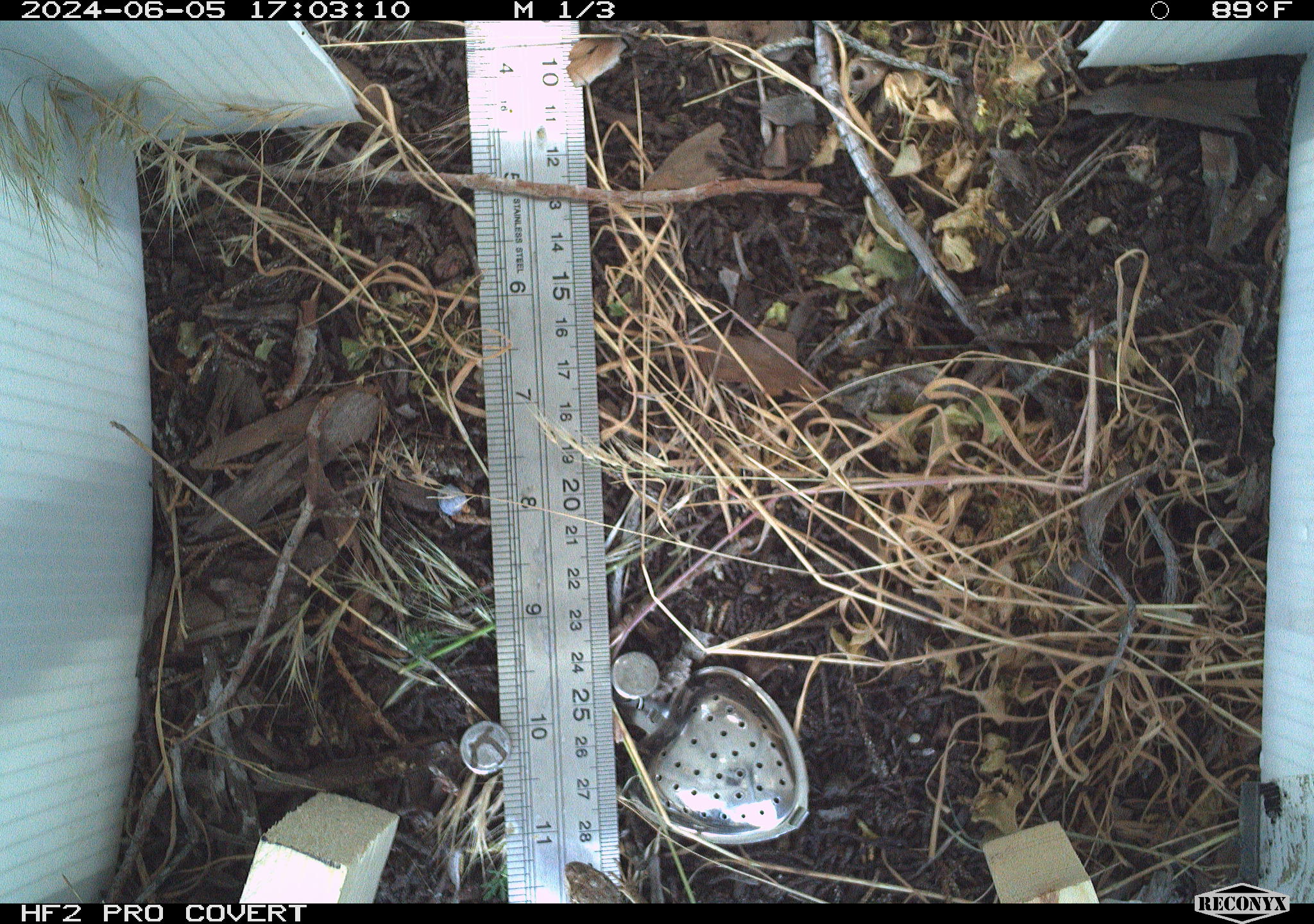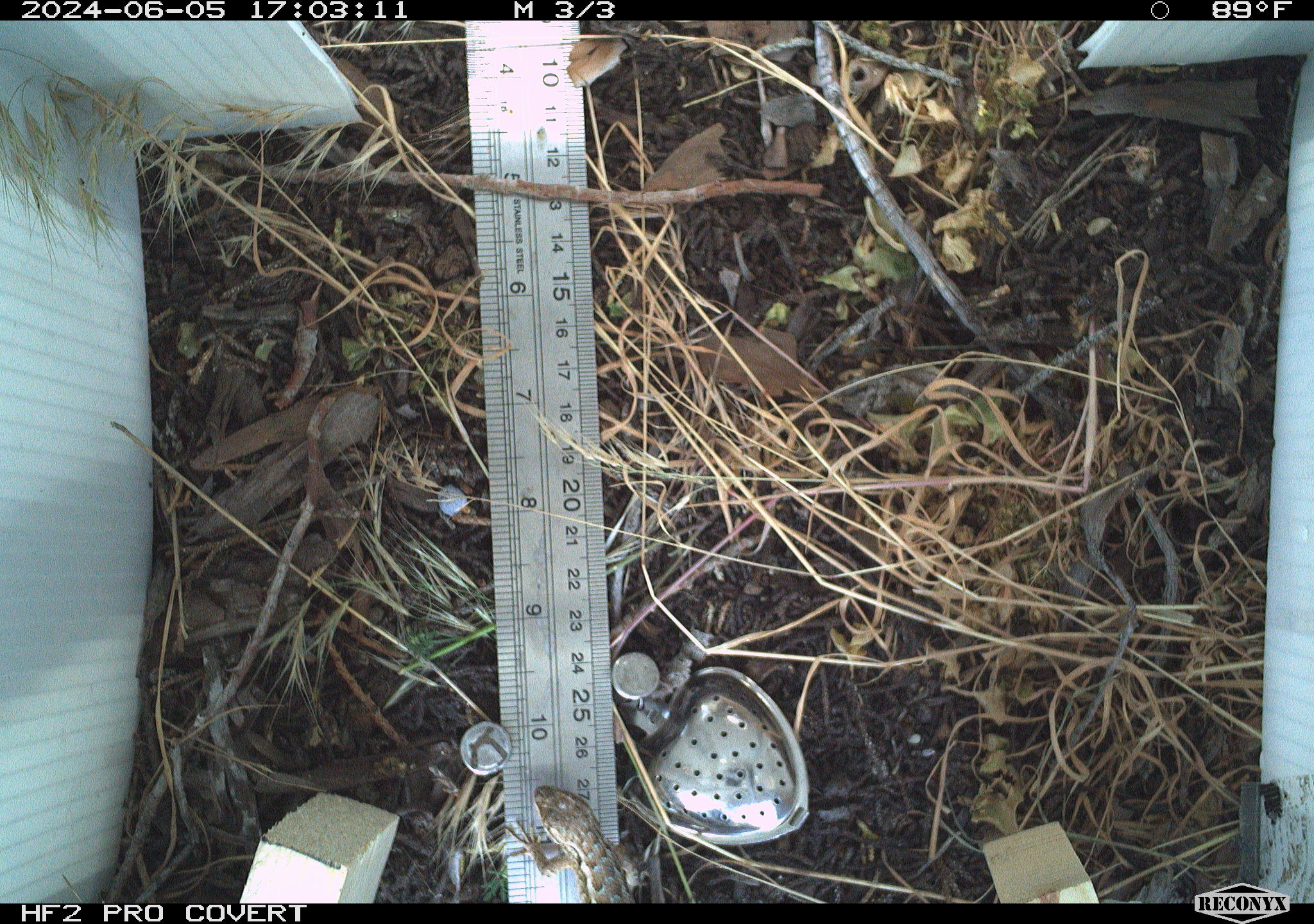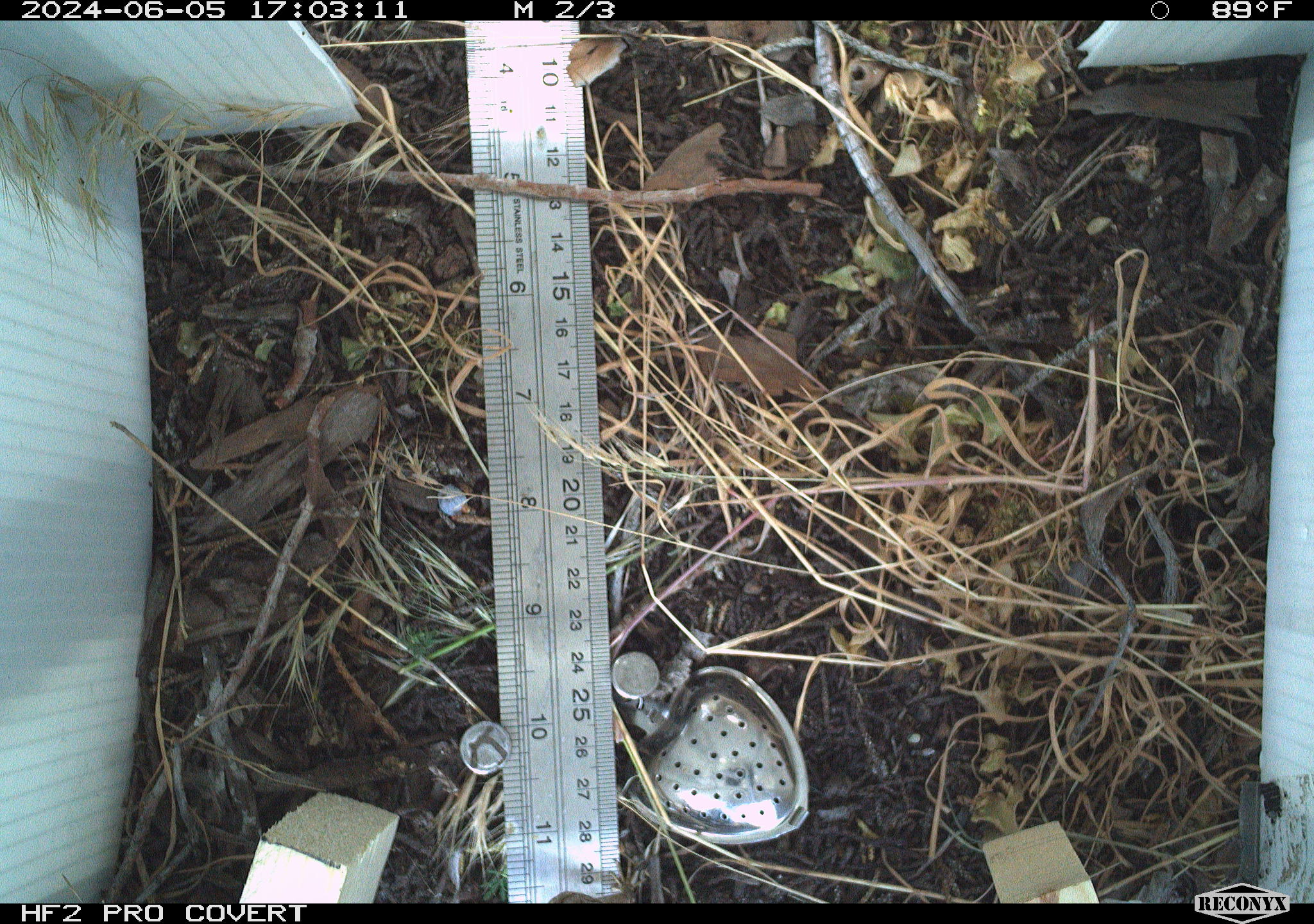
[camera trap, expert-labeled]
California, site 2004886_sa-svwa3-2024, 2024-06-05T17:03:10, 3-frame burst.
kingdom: Animalia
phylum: Chordata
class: Reptilia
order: Squamata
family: Phrynosomatidae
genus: Sceloporus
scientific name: Sceloporus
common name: spiny lizards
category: sceloporus species